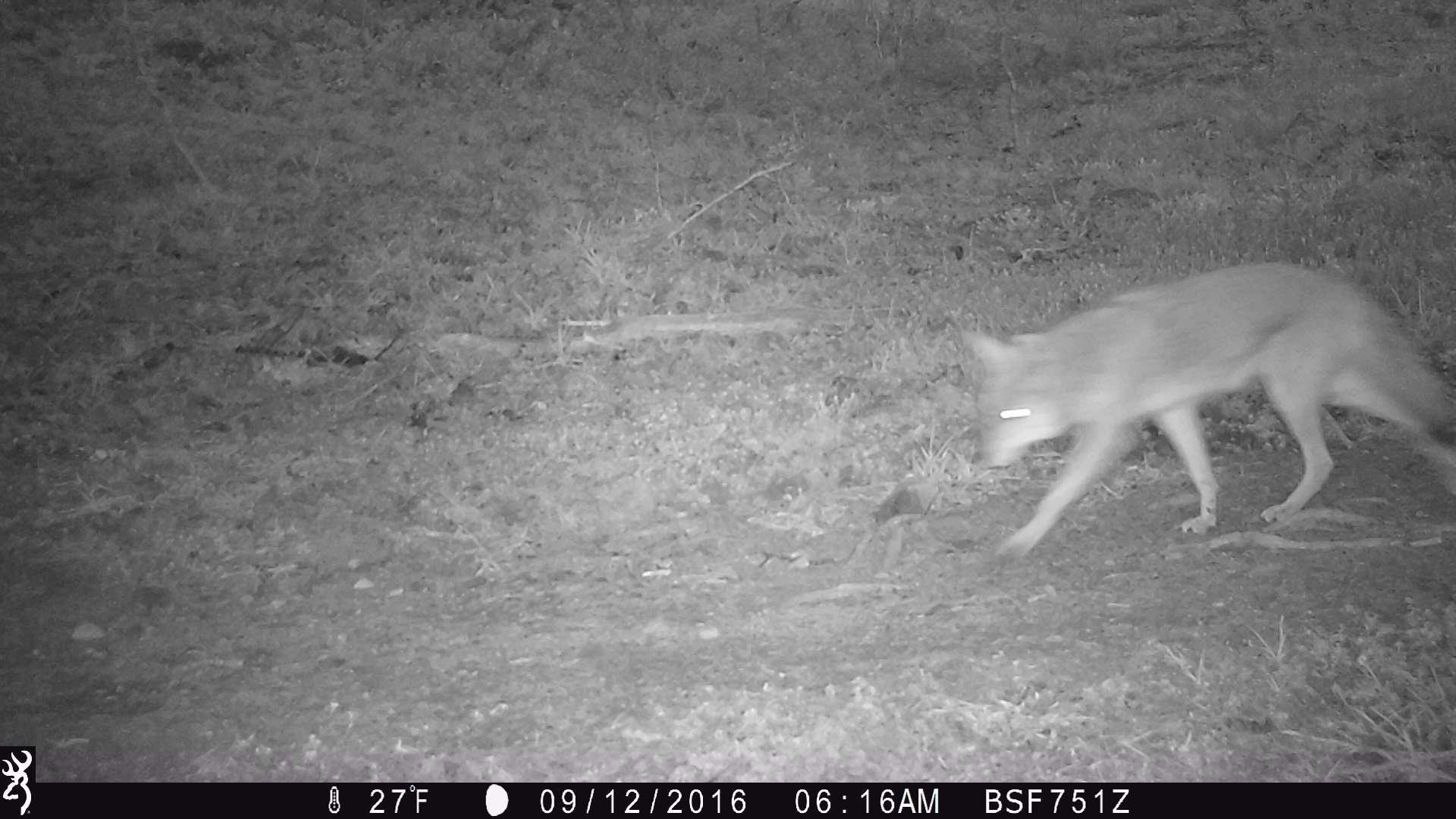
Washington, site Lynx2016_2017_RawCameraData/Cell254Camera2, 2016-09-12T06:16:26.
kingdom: Animalia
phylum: Chordata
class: Mammalia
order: Carnivora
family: Canidae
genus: Canis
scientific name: Canis latrans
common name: coyote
Canis latrans (coyote). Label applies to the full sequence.